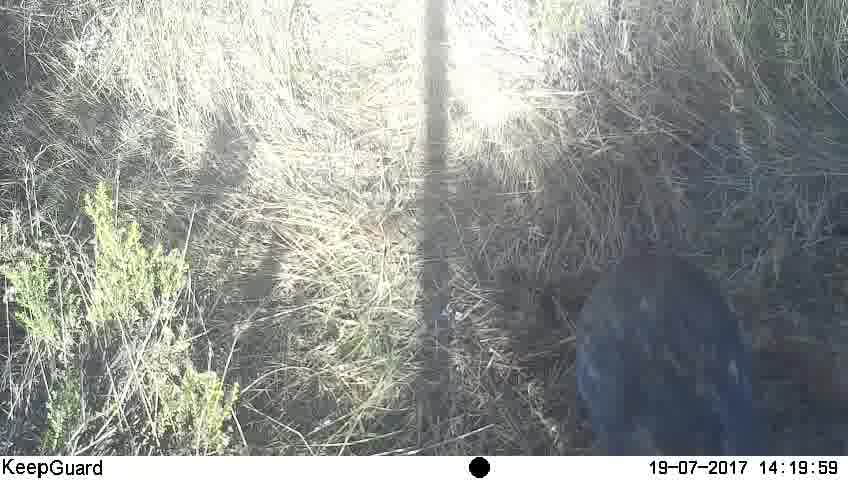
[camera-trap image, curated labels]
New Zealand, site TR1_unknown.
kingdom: Animalia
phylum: Chordata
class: Aves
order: Gruiformes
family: Rallidae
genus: Porphyrio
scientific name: Porphyrio mantelli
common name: takahe